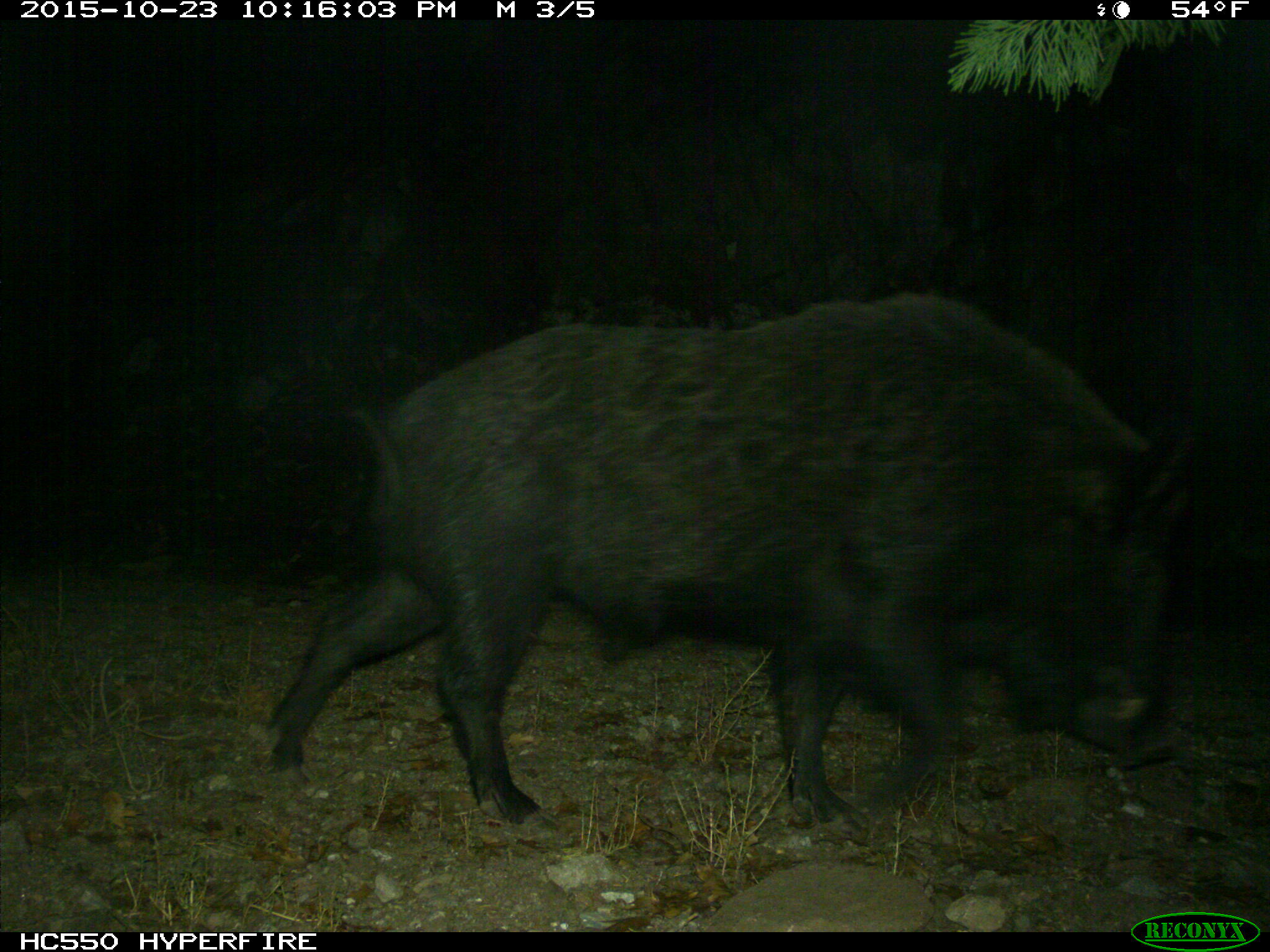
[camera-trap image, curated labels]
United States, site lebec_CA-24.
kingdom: Animalia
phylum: Chordata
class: Mammalia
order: Artiodactyla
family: Suidae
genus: Sus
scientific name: Sus scrofa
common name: wild boar